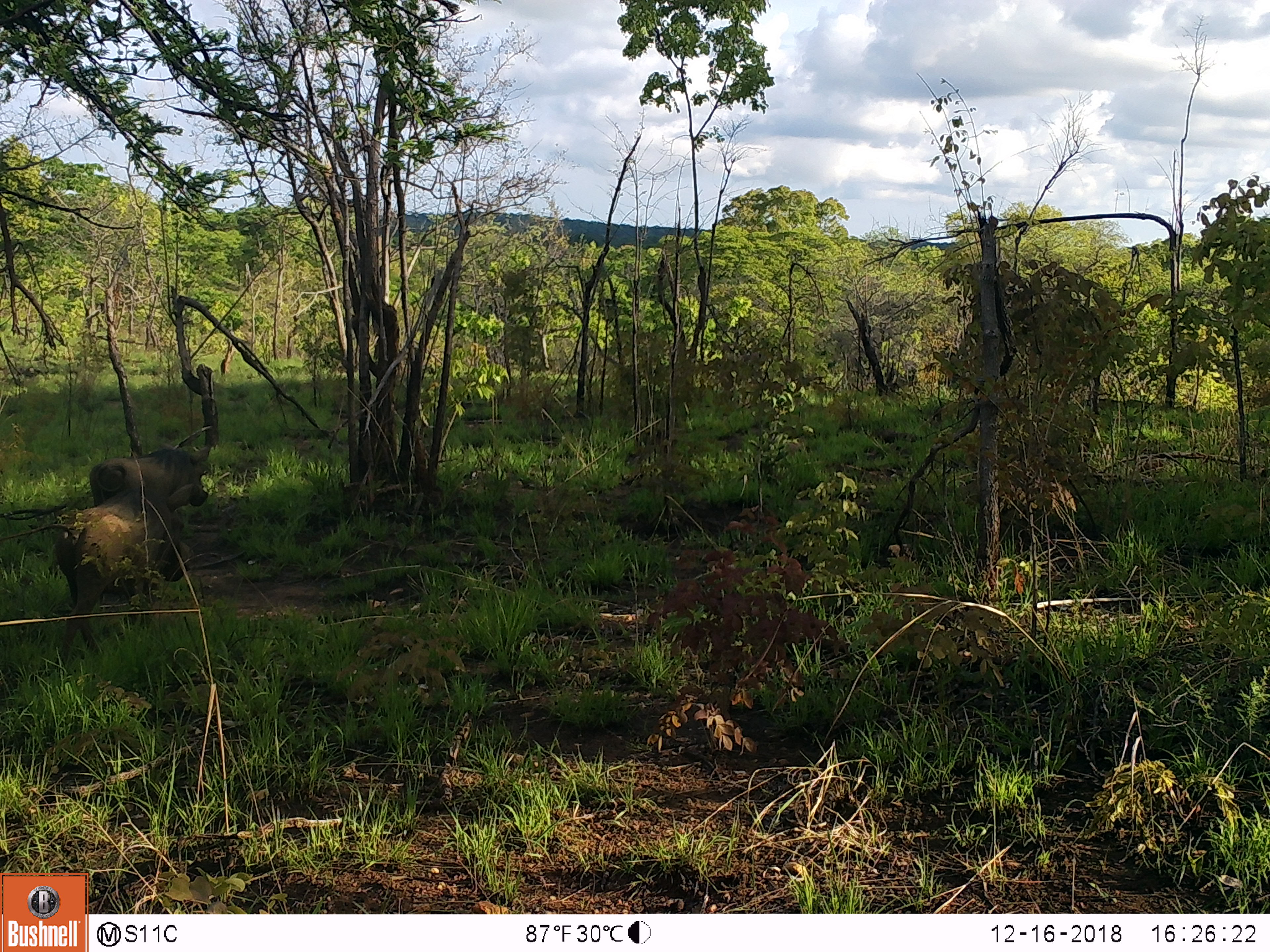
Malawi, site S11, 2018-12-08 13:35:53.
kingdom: Animalia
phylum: Chordata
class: Mammalia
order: Artiodactyla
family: Suidae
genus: Phacochoerus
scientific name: Phacochoerus africanus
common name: common warthog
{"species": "common warthog (Phacochoerus africanus)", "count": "2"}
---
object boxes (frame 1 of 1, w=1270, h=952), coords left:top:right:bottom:
common warthog: 47:486:209:677; 92:435:226:510